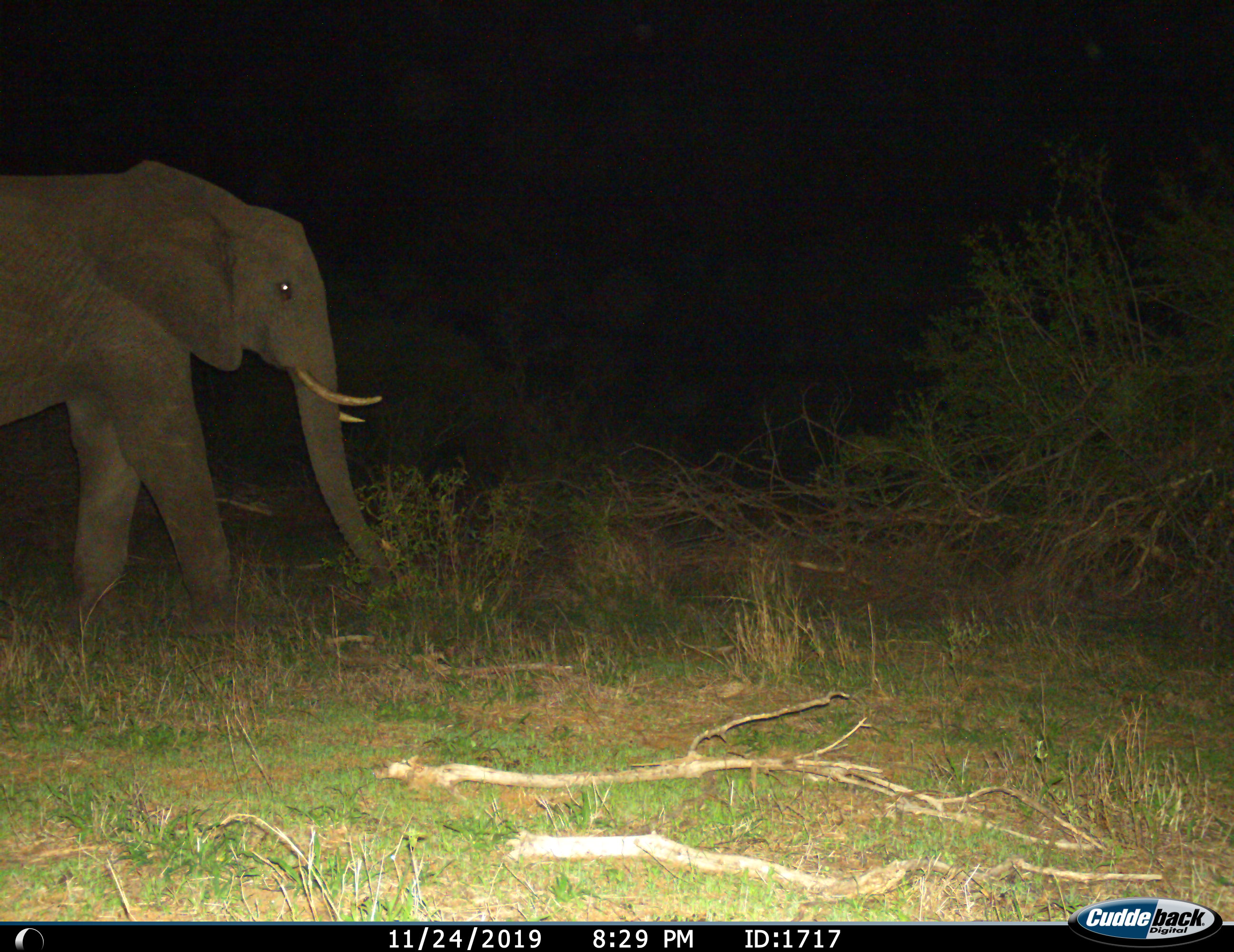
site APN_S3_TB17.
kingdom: Animalia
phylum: Chordata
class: Mammalia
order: Proboscidea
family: Elephantidae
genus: Loxodonta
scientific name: Loxodonta africana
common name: african bush elephant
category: elephant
Elephant (african bush elephant) (Loxodonta africana), count 1. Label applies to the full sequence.